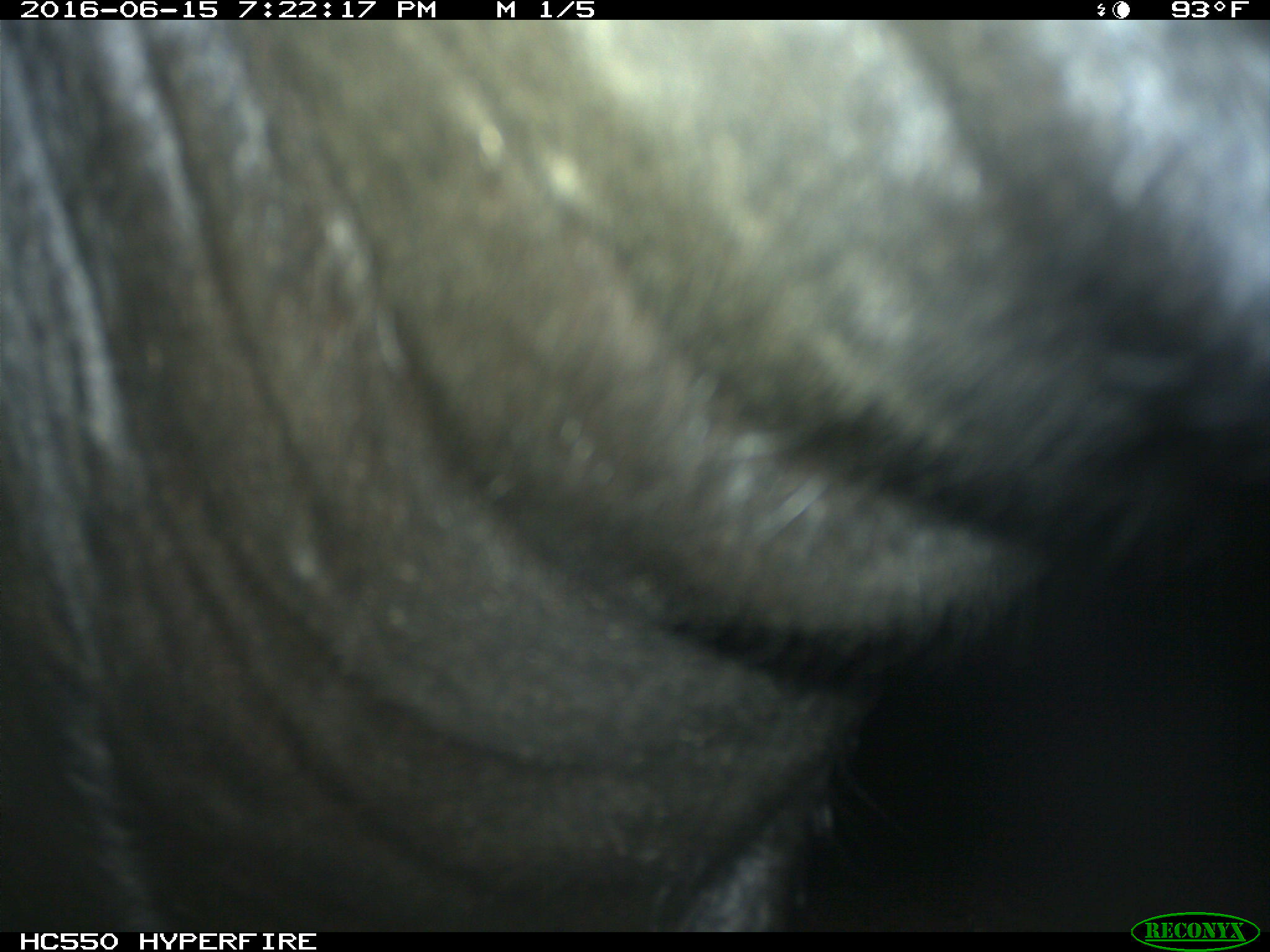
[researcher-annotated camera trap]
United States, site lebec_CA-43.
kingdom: Animalia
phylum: Chordata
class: Mammalia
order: Artiodactyla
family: Bovidae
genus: Bos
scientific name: Bos taurus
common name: domestic cow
Bos taurus (domestic cow).